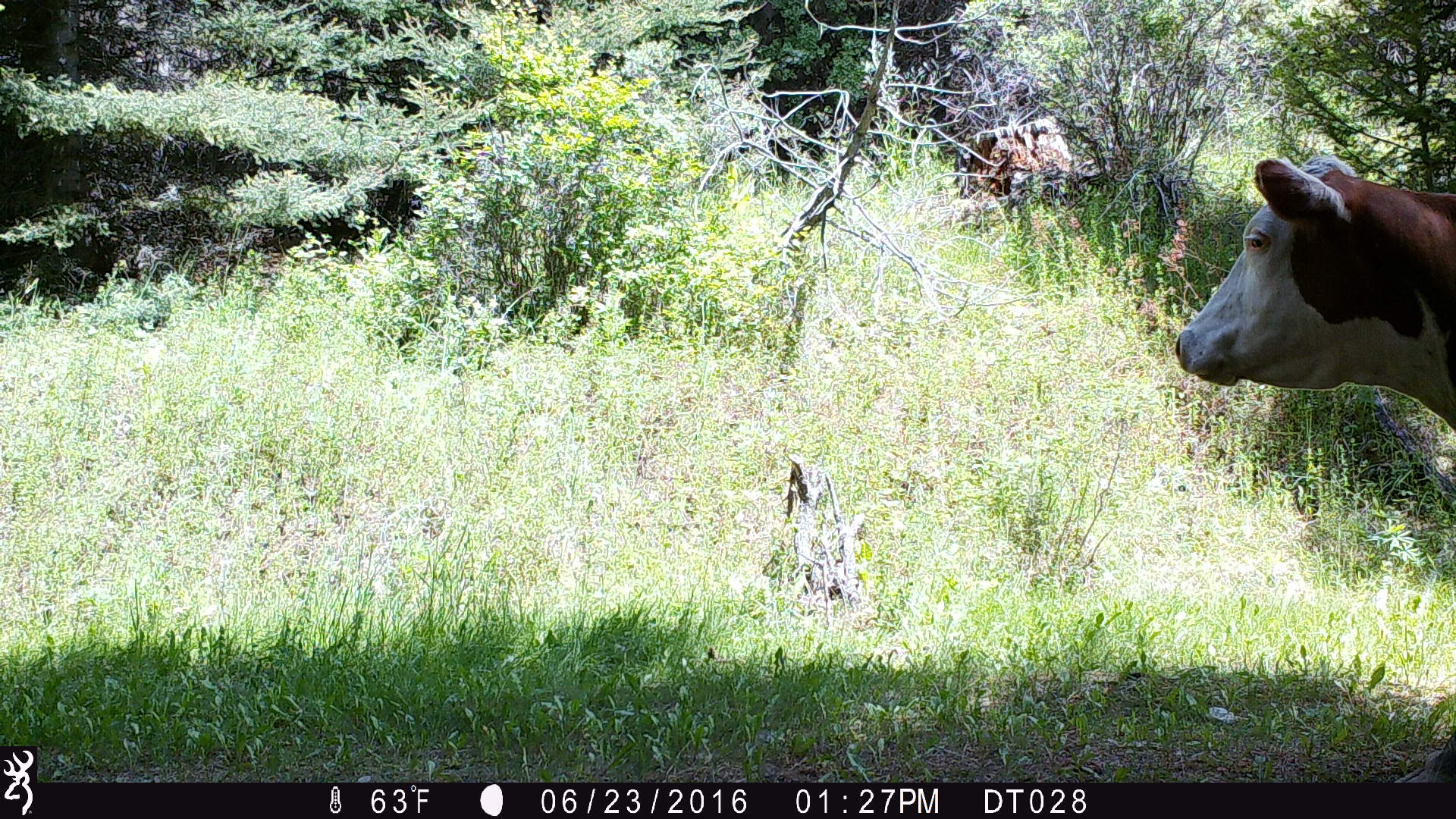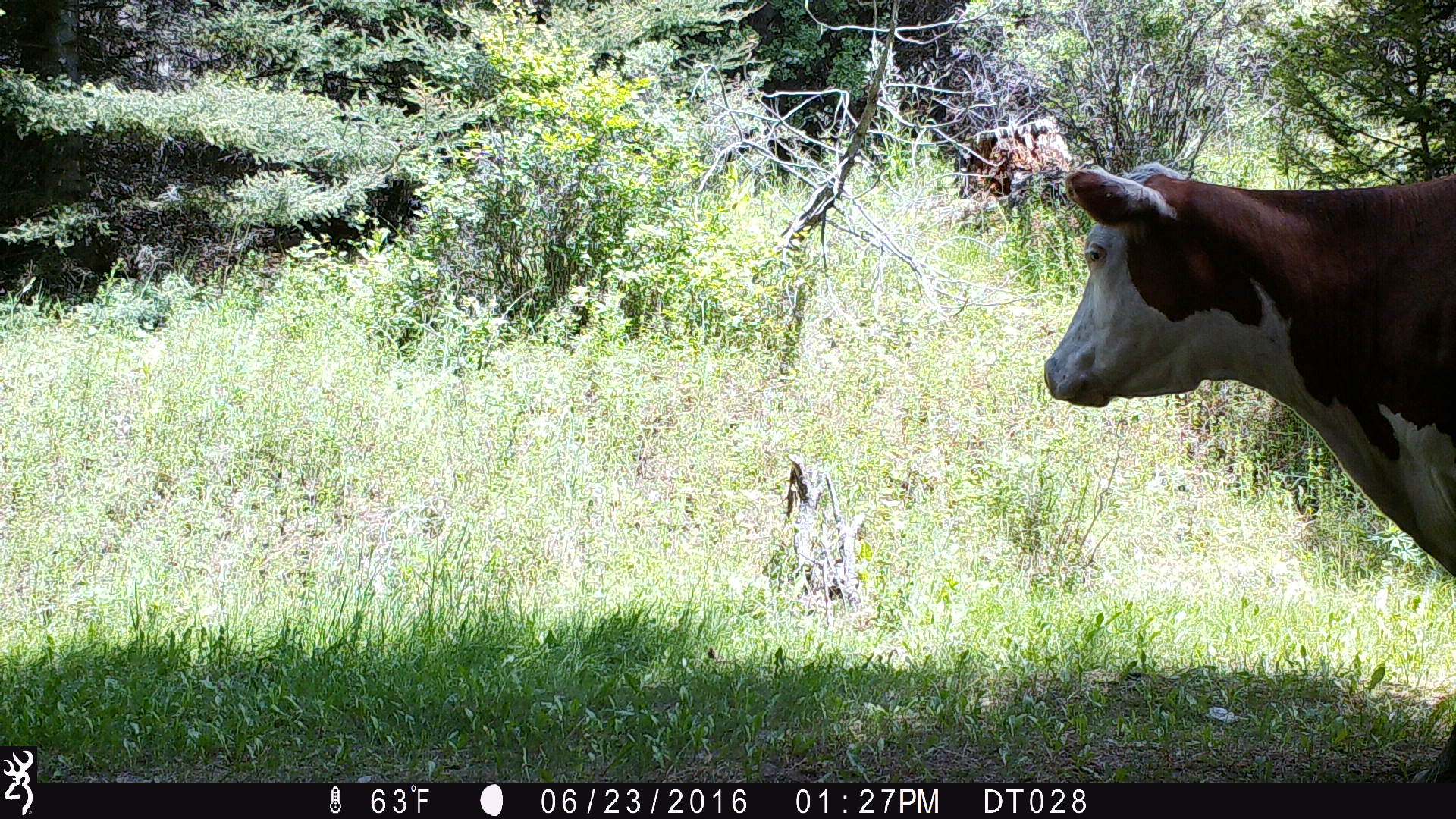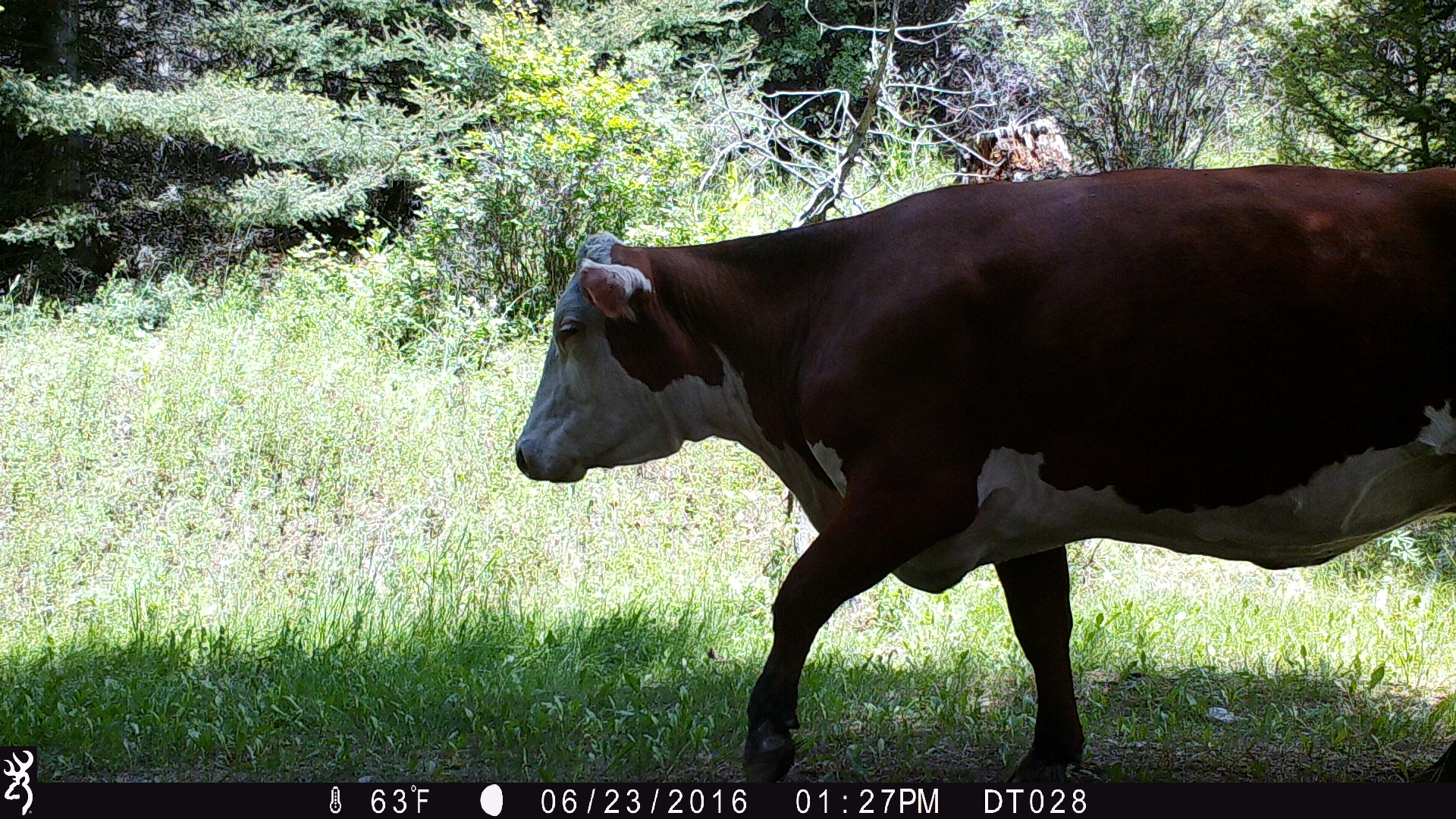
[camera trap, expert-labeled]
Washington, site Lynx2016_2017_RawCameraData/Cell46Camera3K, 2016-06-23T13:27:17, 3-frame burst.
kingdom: Animalia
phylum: Chordata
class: Mammalia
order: Artiodactyla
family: Bovidae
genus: Bos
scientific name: Bos taurus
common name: domestic cattle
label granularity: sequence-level